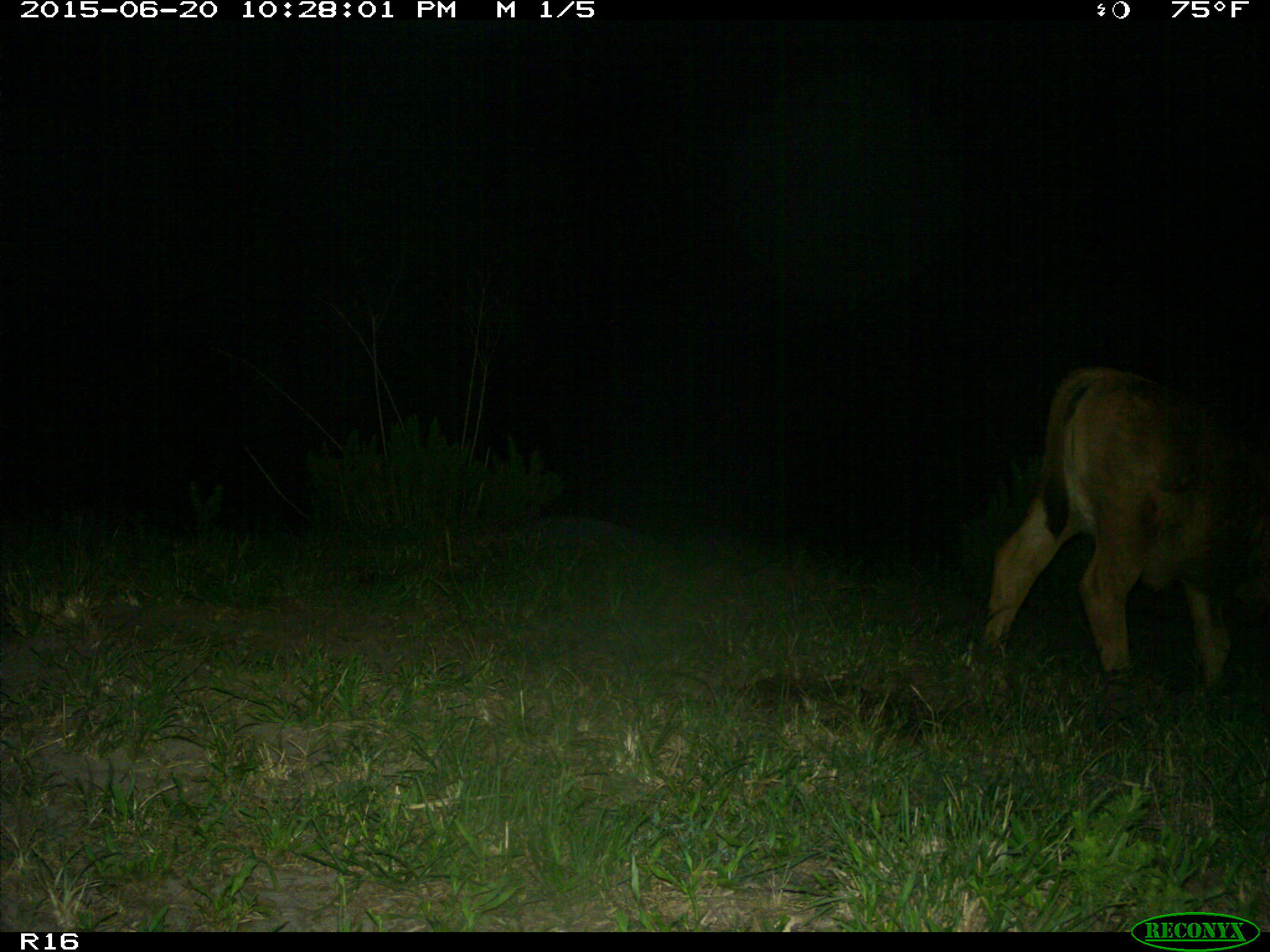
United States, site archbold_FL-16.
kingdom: Animalia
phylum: Chordata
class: Mammalia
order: Artiodactyla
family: Bovidae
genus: Bos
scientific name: Bos taurus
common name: domestic cow